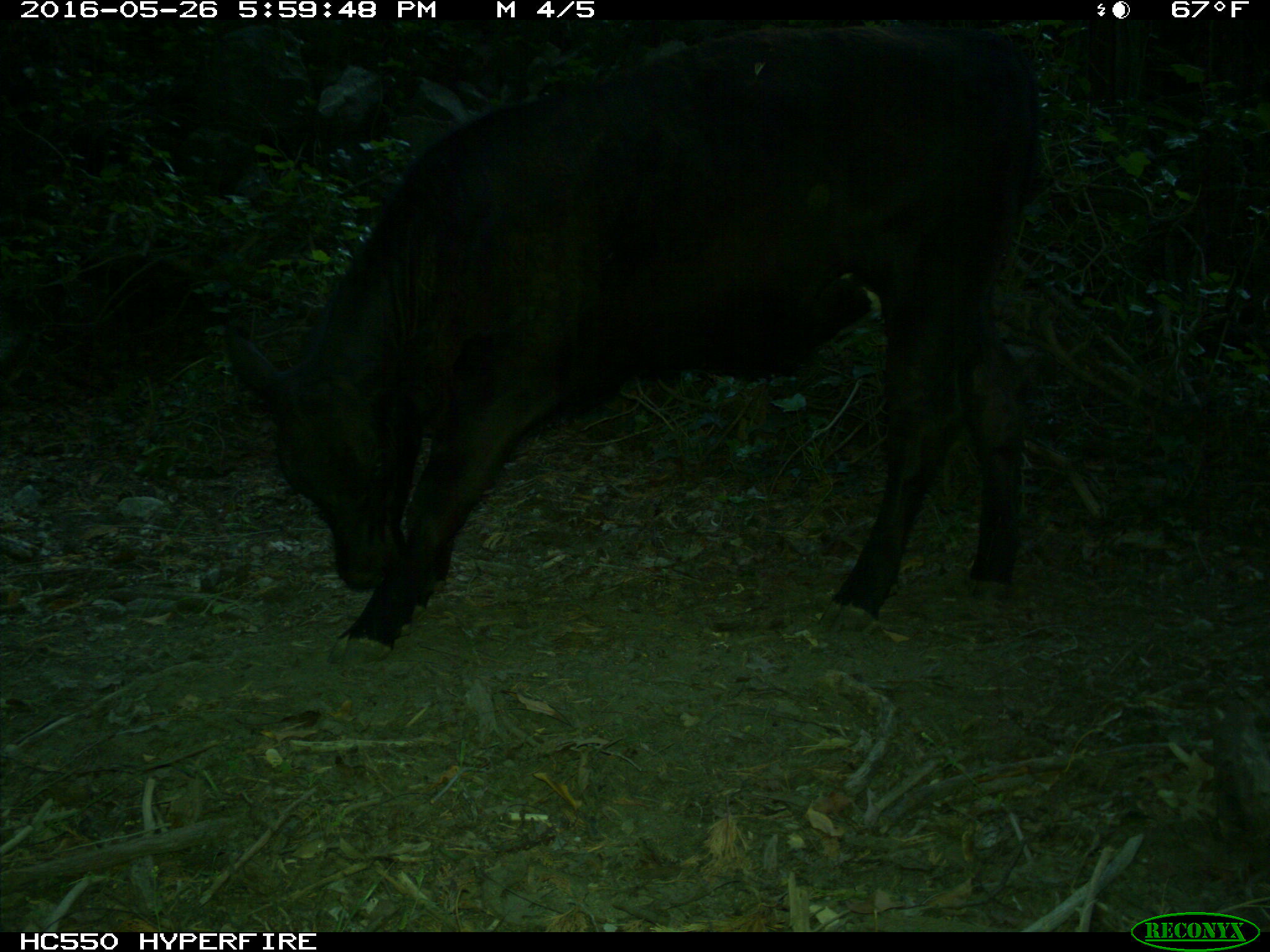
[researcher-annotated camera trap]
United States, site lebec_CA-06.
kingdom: Animalia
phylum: Chordata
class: Mammalia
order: Artiodactyla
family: Bovidae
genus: Bos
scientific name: Bos taurus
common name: domestic cow